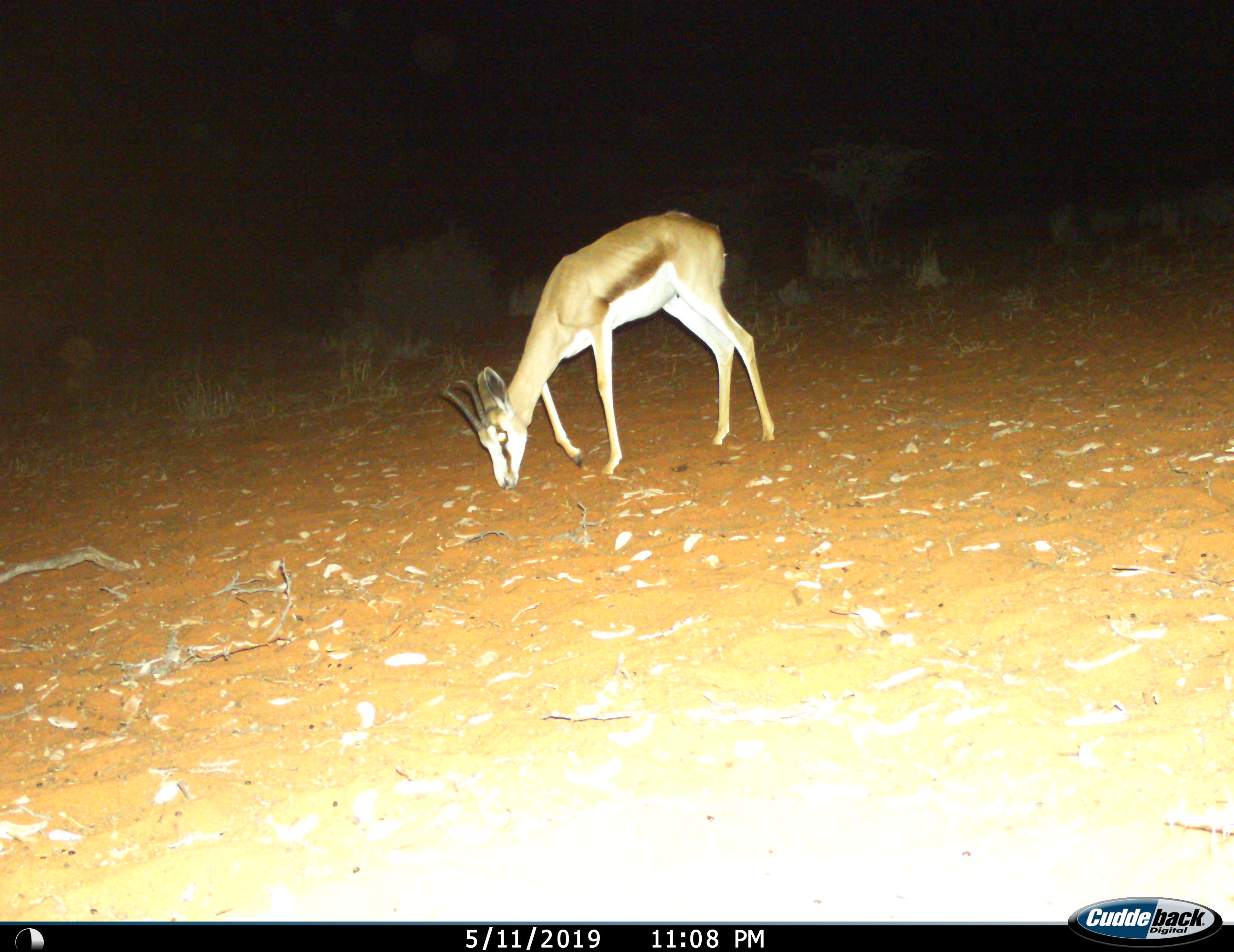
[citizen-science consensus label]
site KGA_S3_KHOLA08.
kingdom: Animalia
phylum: Chordata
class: Mammalia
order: Artiodactyla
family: Bovidae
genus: Antidorcas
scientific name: Antidorcas marsupialis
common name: springbok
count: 1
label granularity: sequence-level